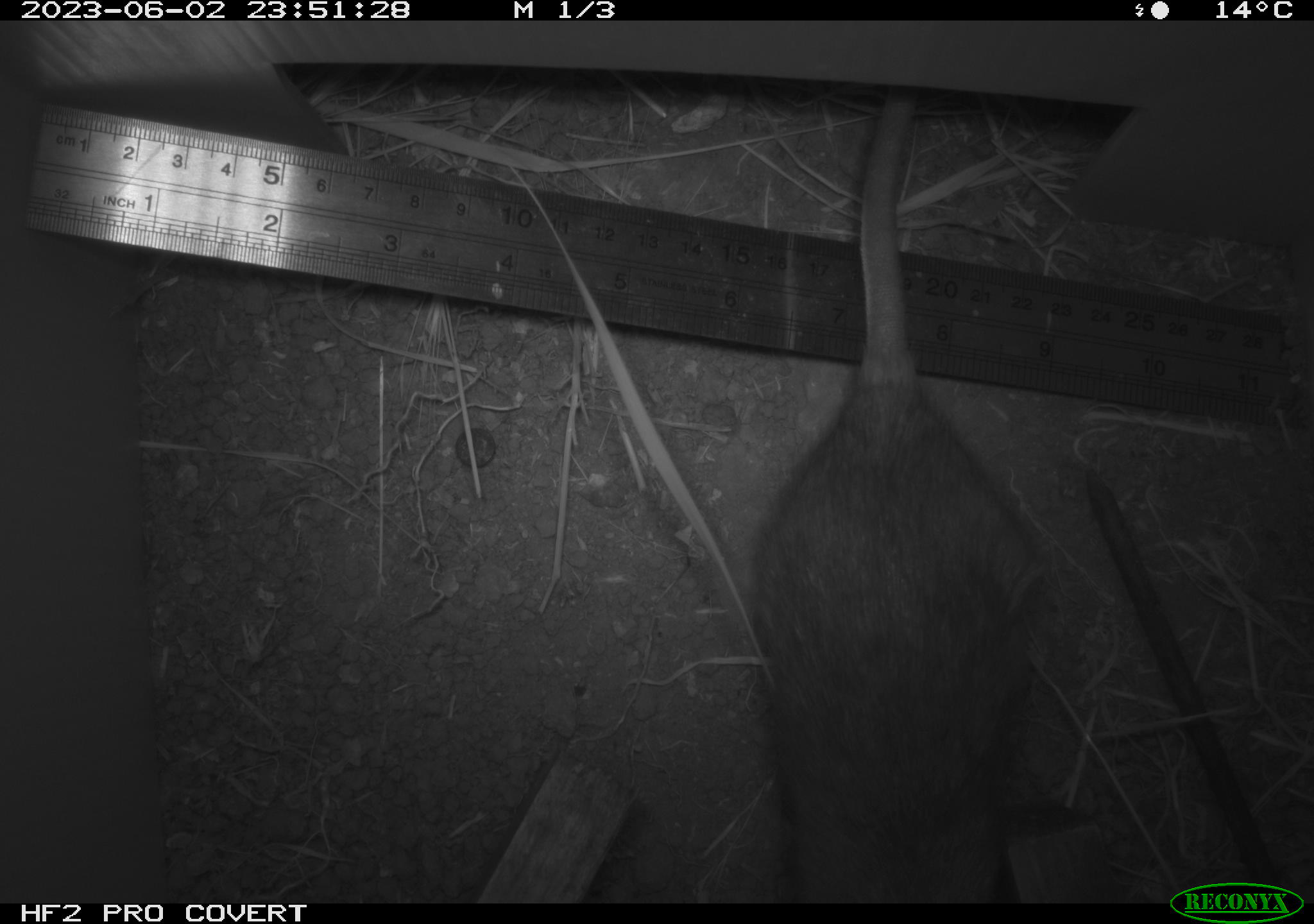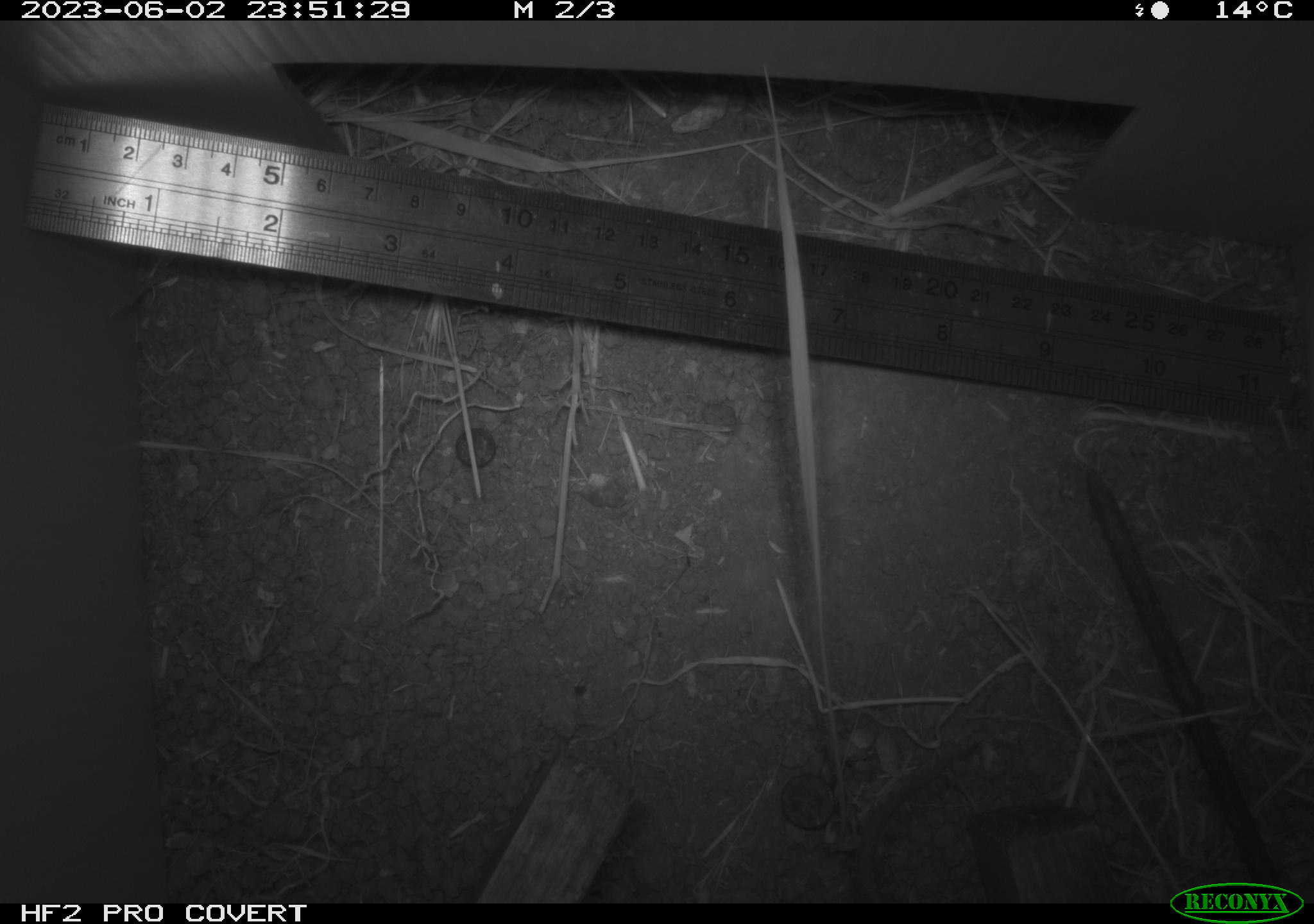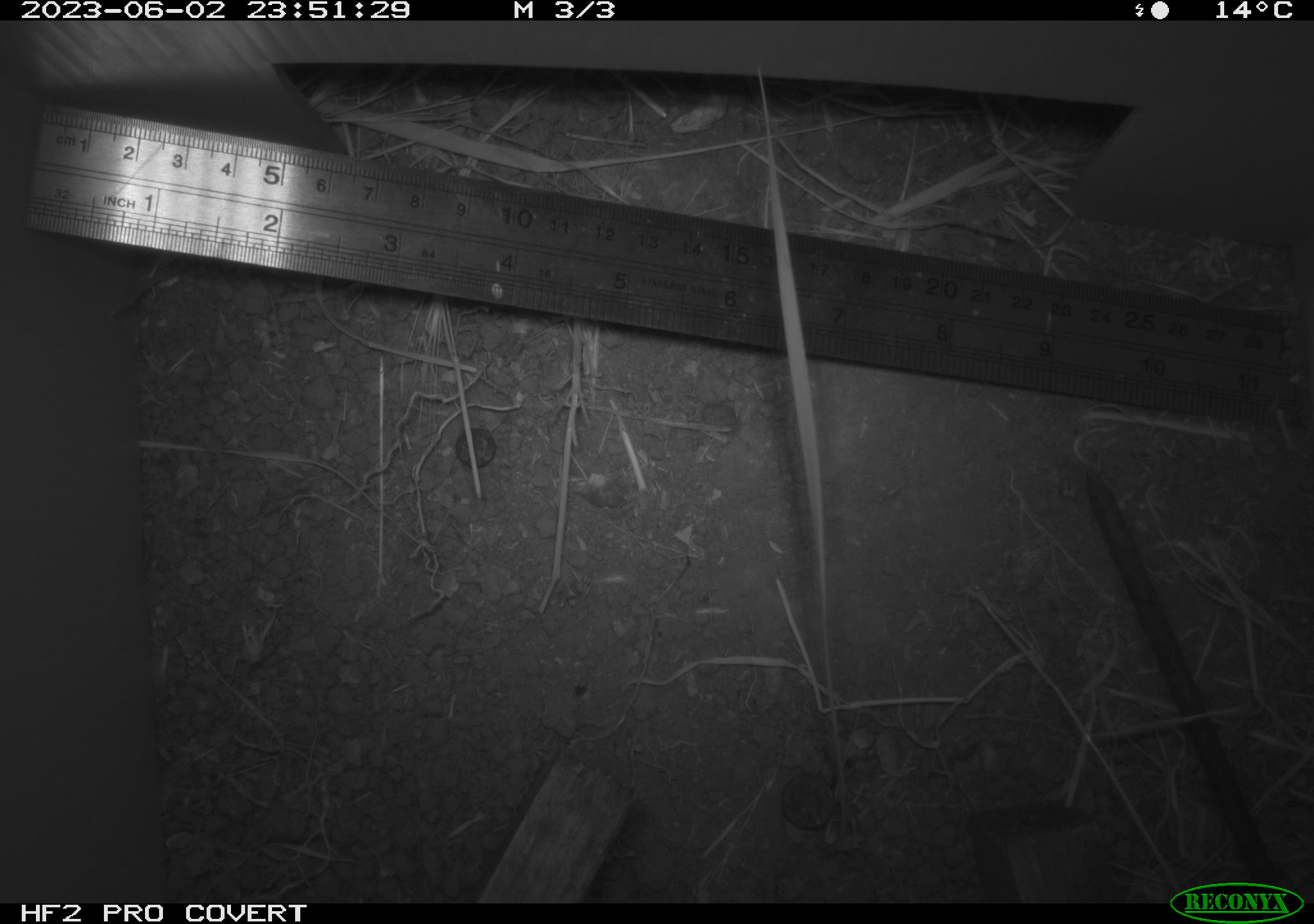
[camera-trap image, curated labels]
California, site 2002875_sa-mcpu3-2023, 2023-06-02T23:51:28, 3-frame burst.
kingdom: Animalia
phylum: Chordata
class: Mammalia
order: Rodentia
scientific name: Rodentia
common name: mouse species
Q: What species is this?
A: Mouse species (Rodentia).